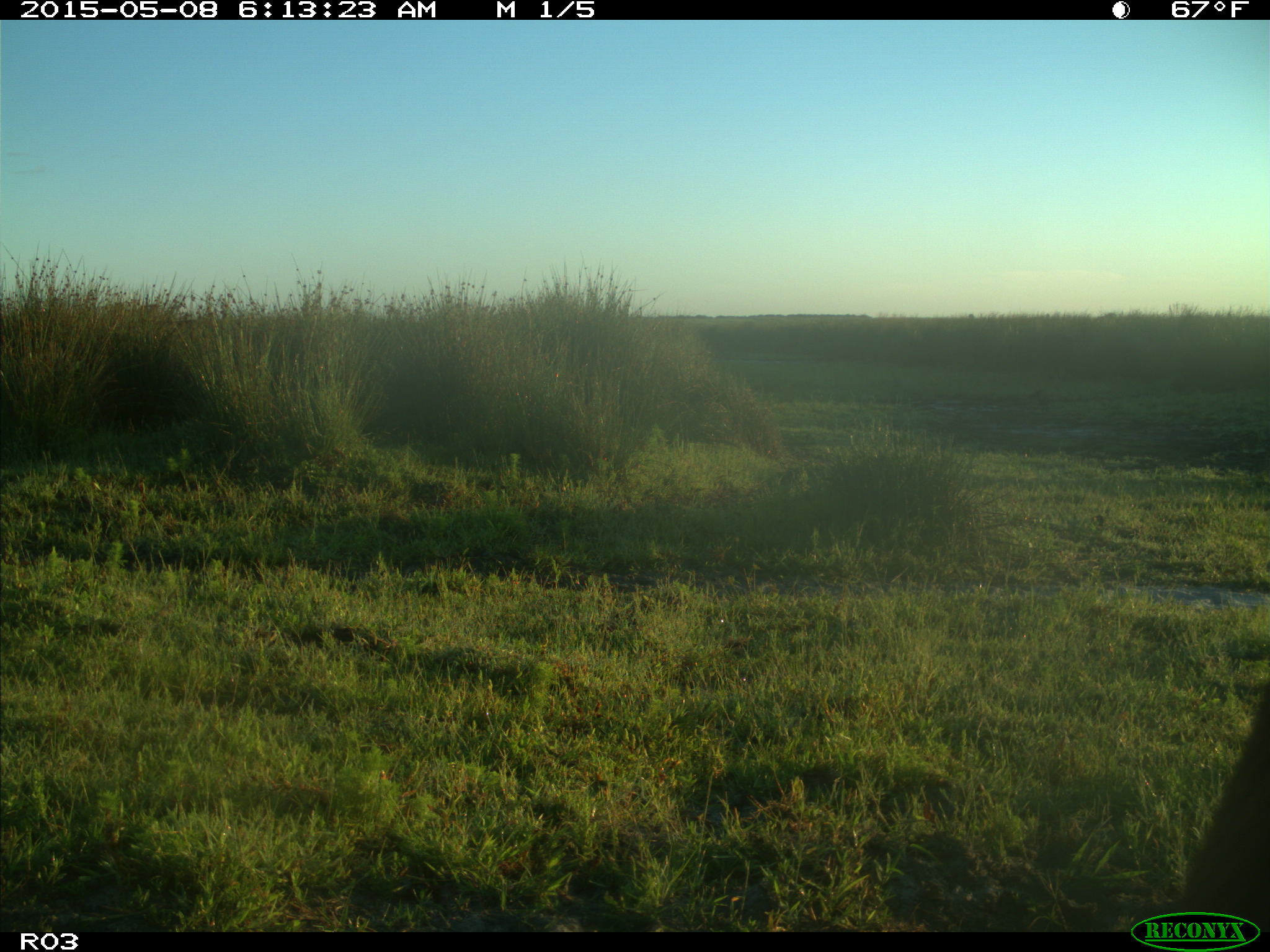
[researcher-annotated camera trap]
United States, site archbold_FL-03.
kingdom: Animalia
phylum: Chordata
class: Mammalia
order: Artiodactyla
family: Bovidae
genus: Bos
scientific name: Bos taurus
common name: domestic cow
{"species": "Bos taurus (domestic cow)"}